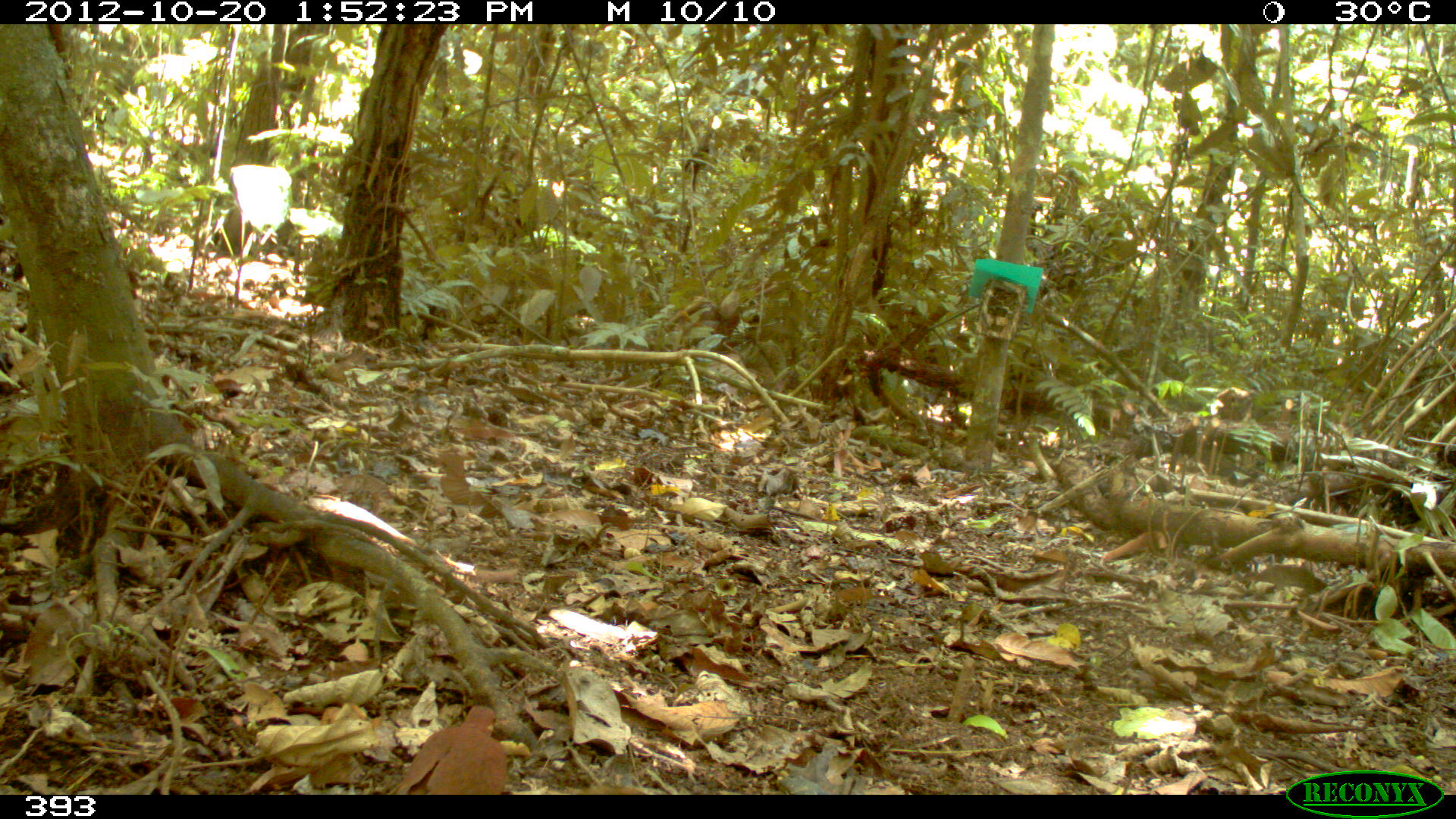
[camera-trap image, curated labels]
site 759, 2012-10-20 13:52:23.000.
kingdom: Animalia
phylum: Chordata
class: Aves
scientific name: Aves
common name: bird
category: unknown bird